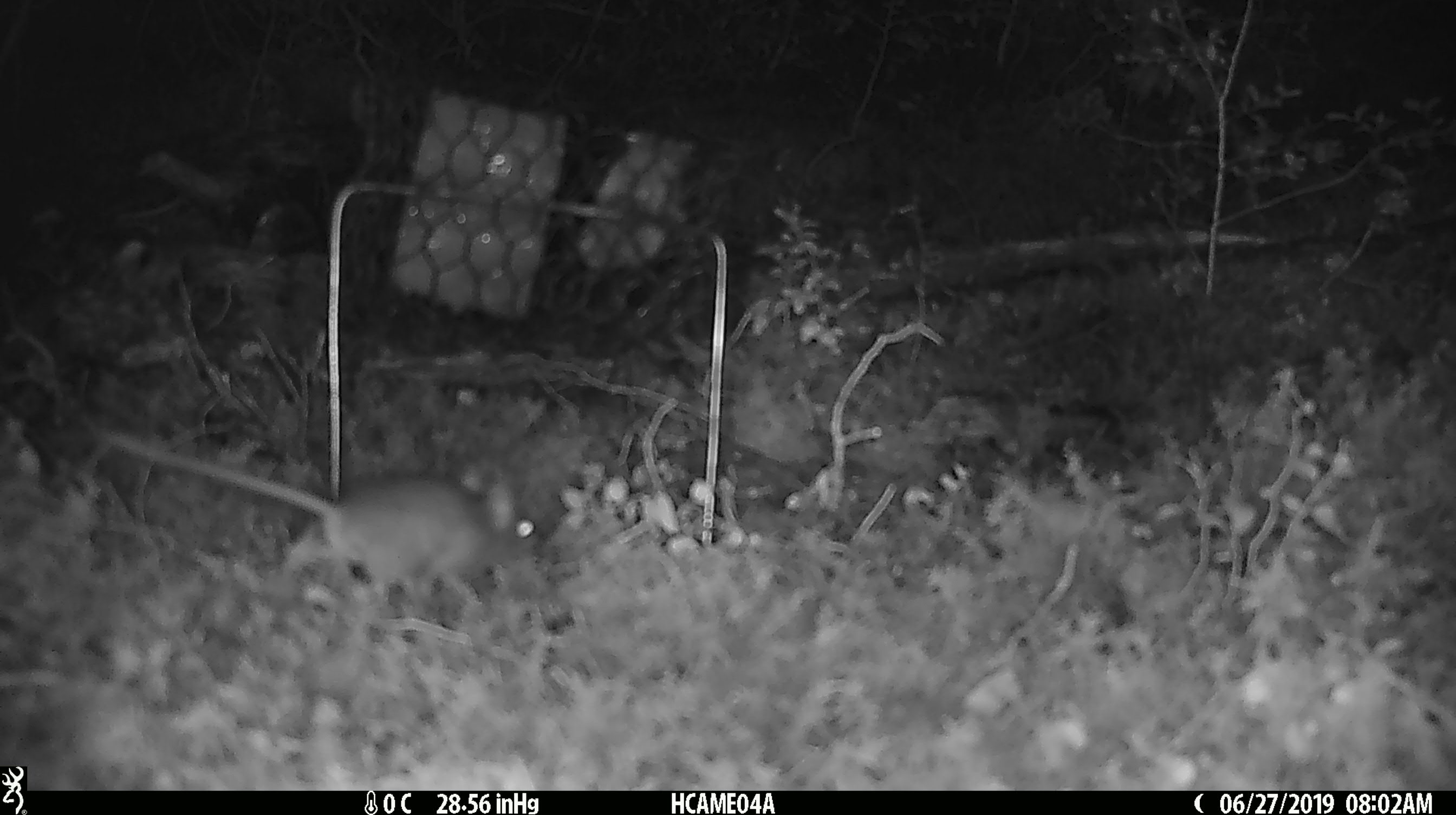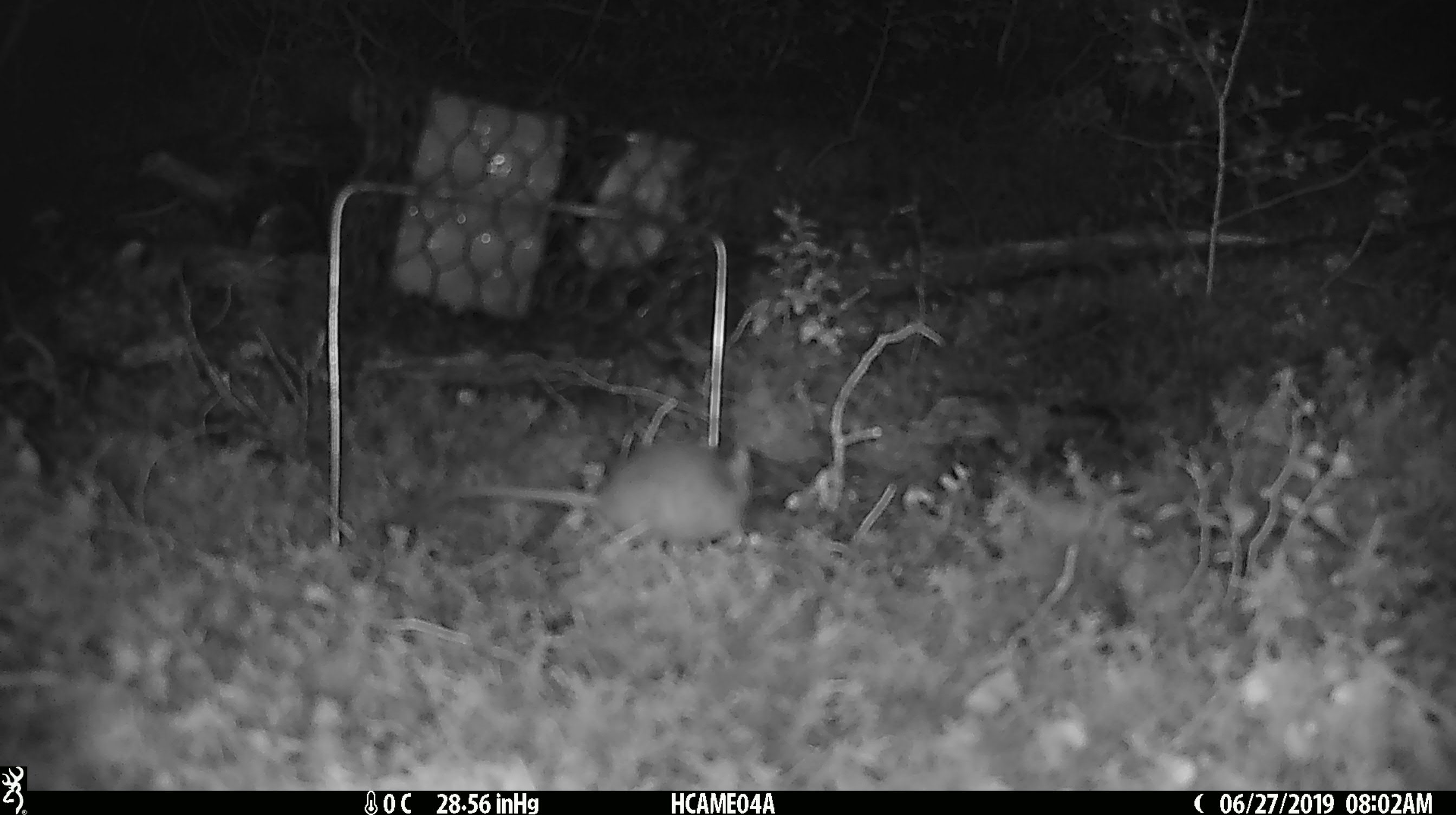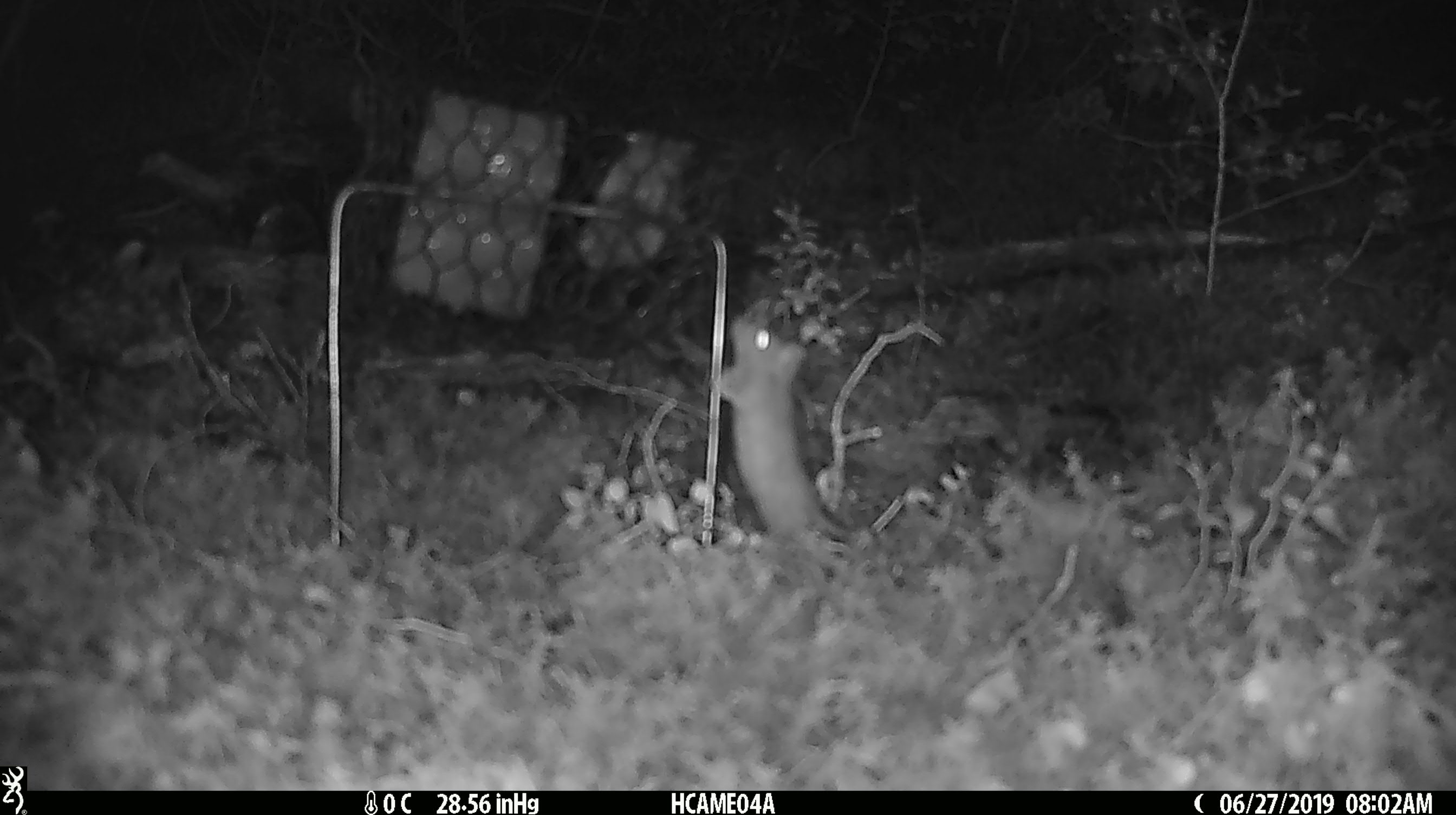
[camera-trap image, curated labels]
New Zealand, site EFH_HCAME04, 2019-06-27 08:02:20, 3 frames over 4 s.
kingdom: Animalia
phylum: Chordata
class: Mammalia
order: Rodentia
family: Muridae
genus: Mus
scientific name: Mus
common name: mouse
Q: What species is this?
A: Mouse (Mus).